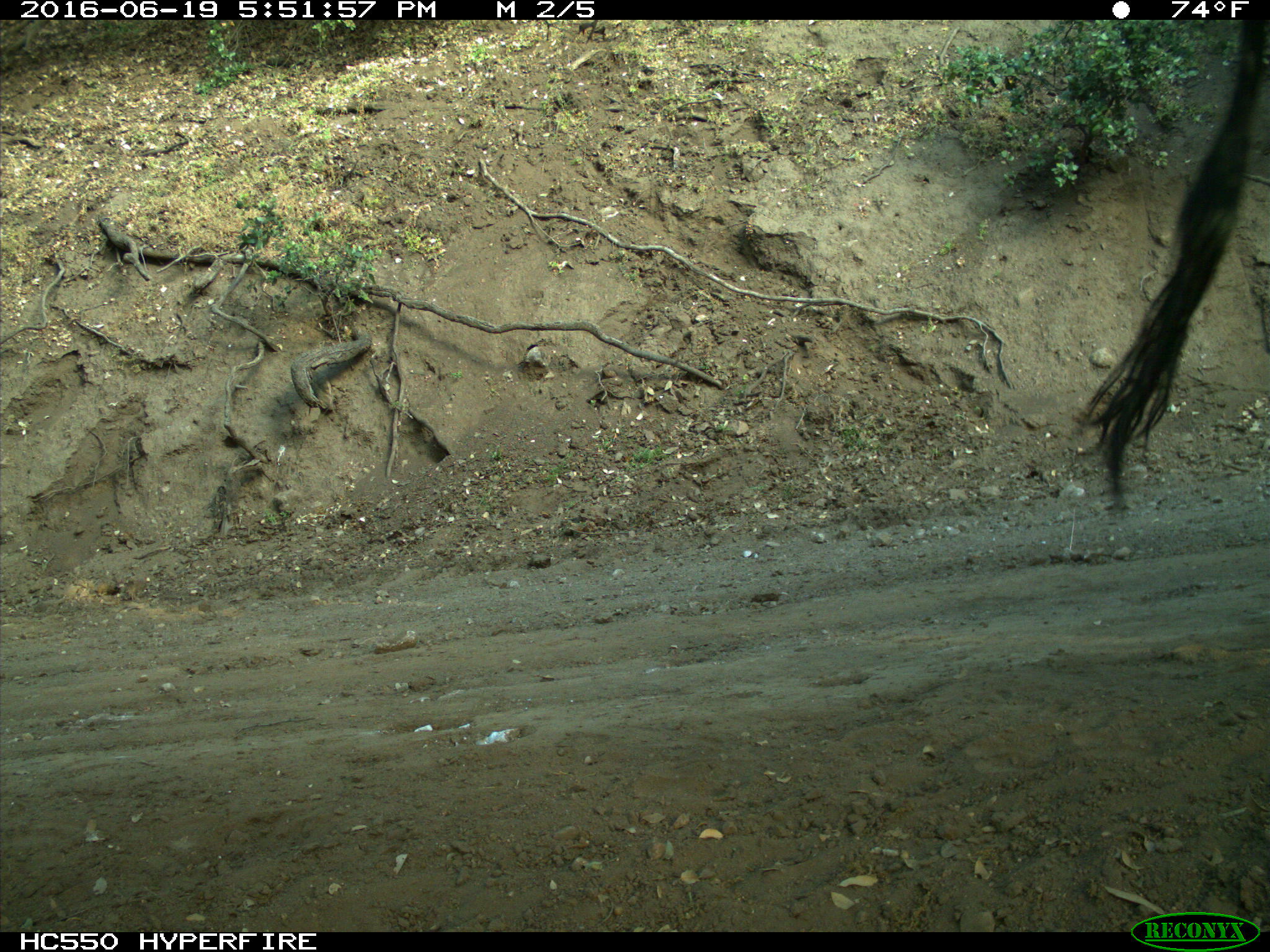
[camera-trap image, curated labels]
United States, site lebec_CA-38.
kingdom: Animalia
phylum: Chordata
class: Mammalia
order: Artiodactyla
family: Bovidae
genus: Bos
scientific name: Bos taurus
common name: domestic cow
Bos taurus (domestic cow).